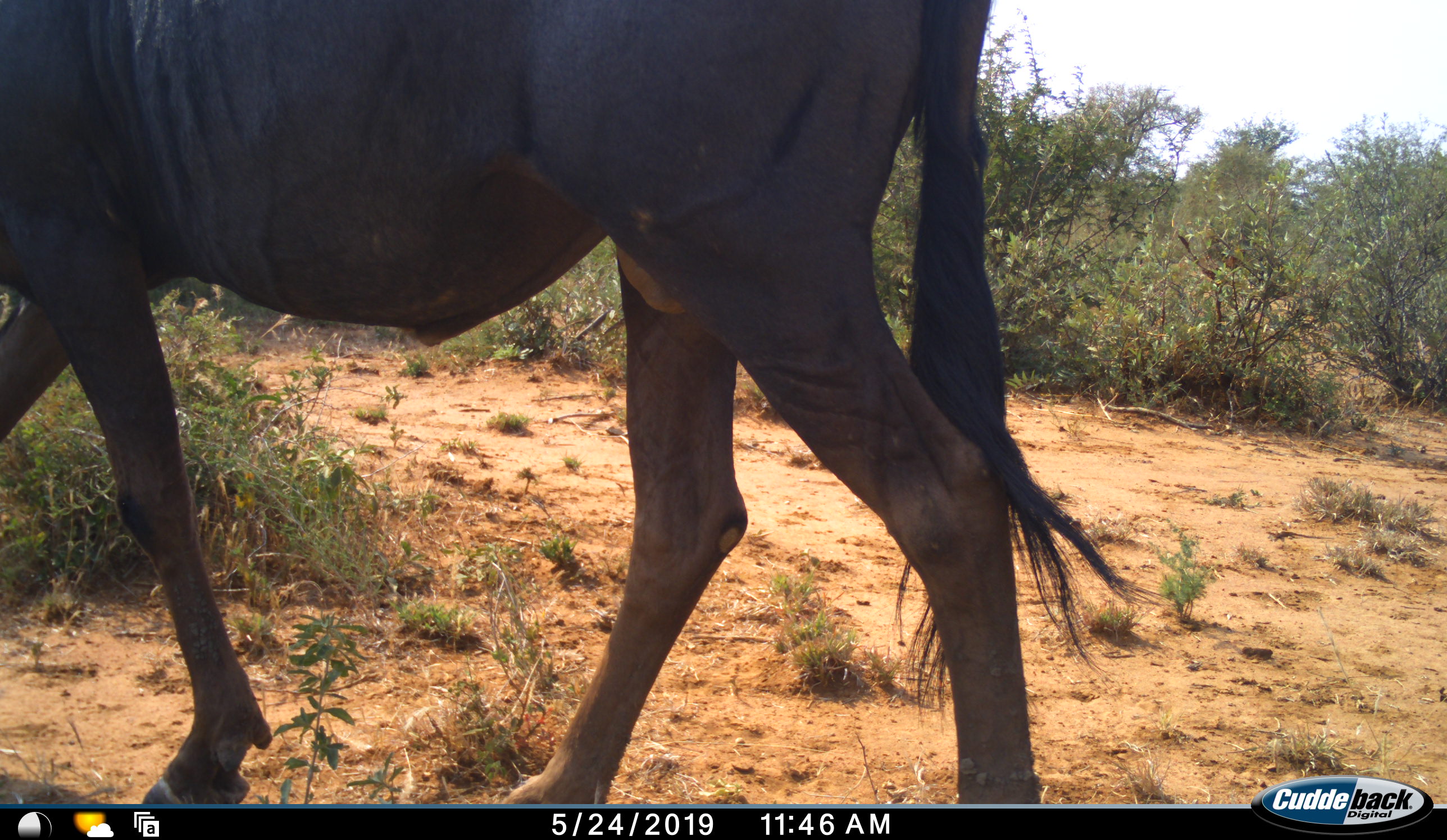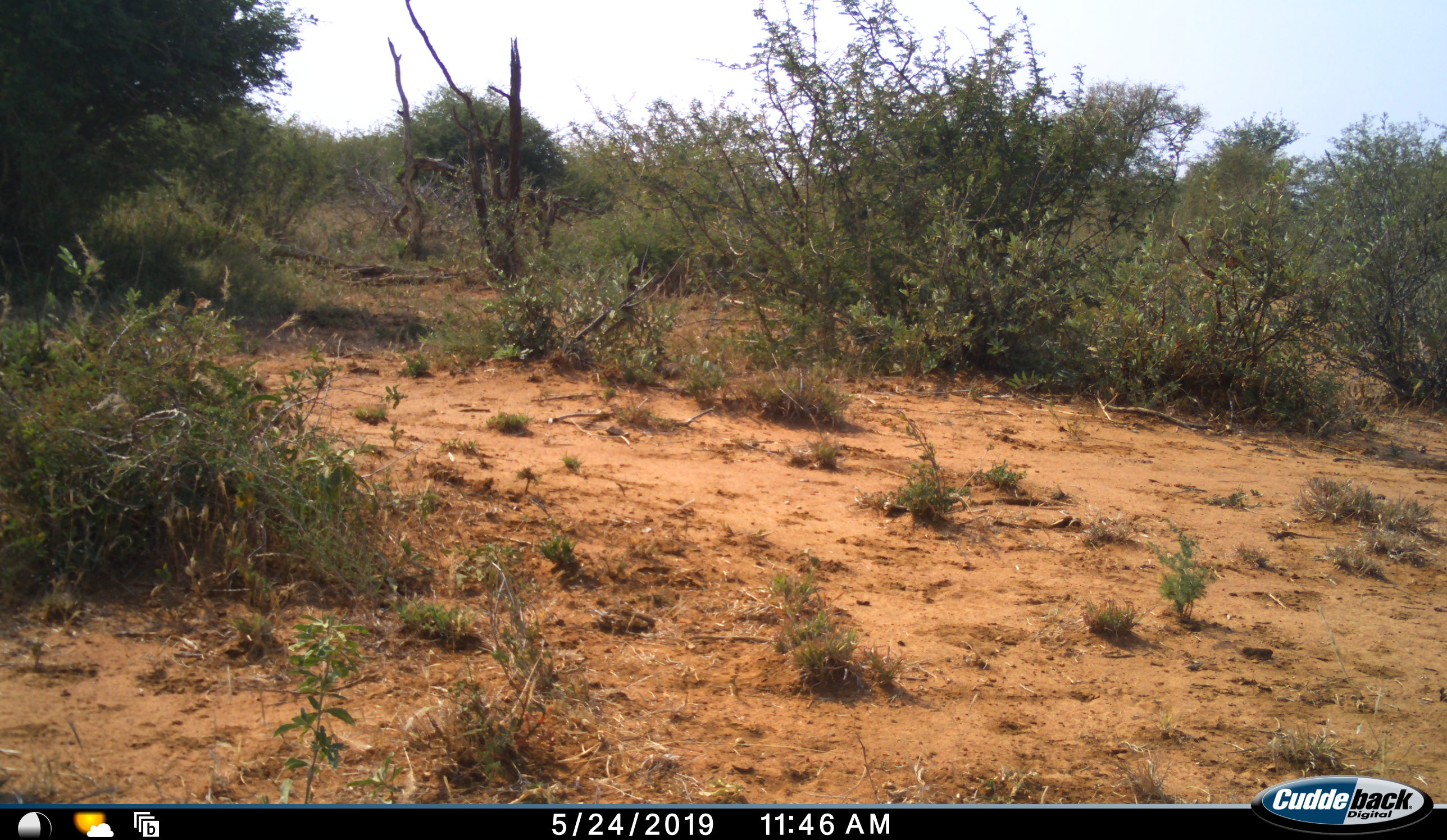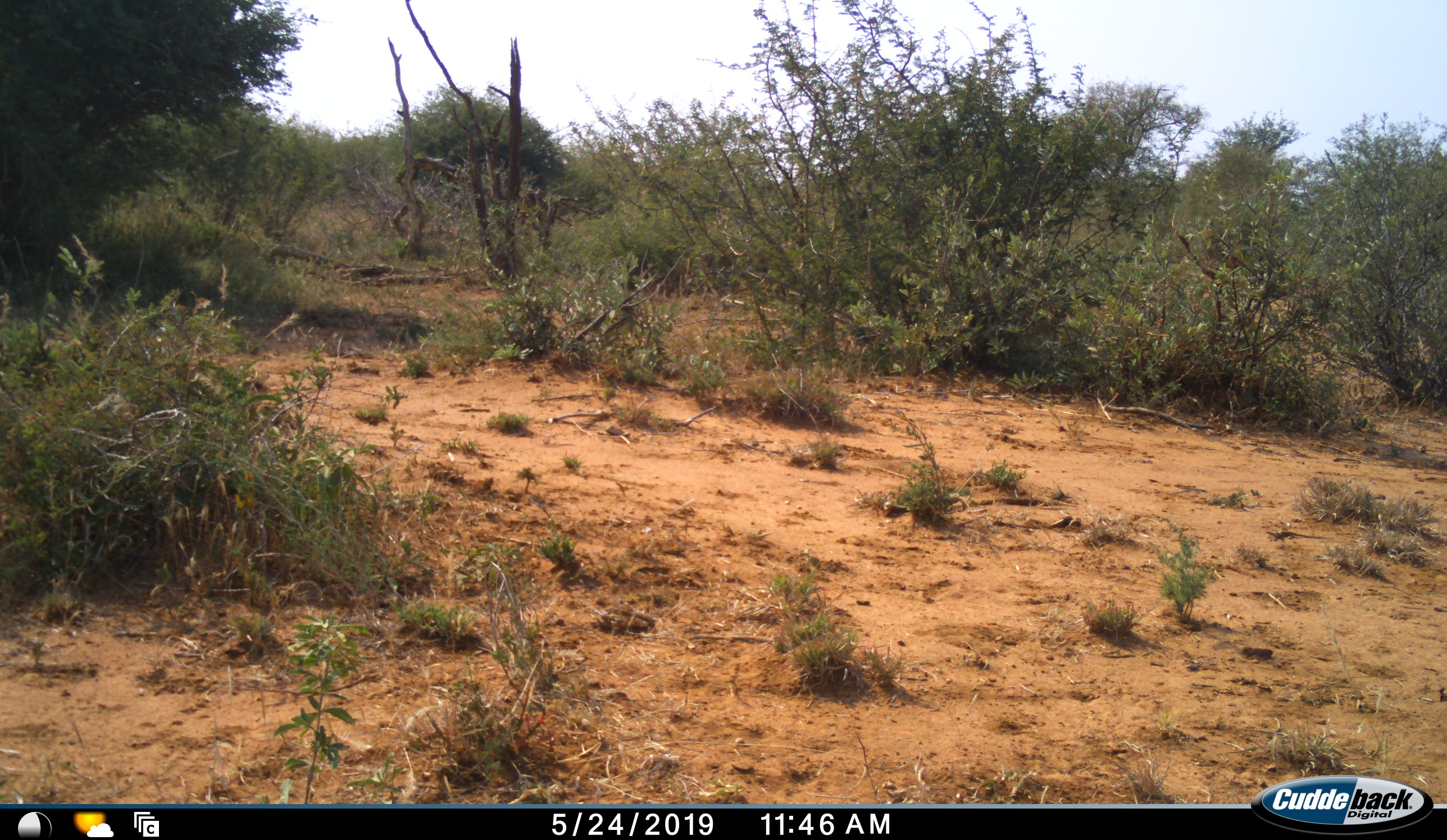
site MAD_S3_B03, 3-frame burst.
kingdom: Animalia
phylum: Chordata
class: Mammalia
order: Artiodactyla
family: Bovidae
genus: Connochaetes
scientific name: Connochaetes taurinus taurinus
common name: blue wildebeest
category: wildebeestblue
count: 1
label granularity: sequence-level